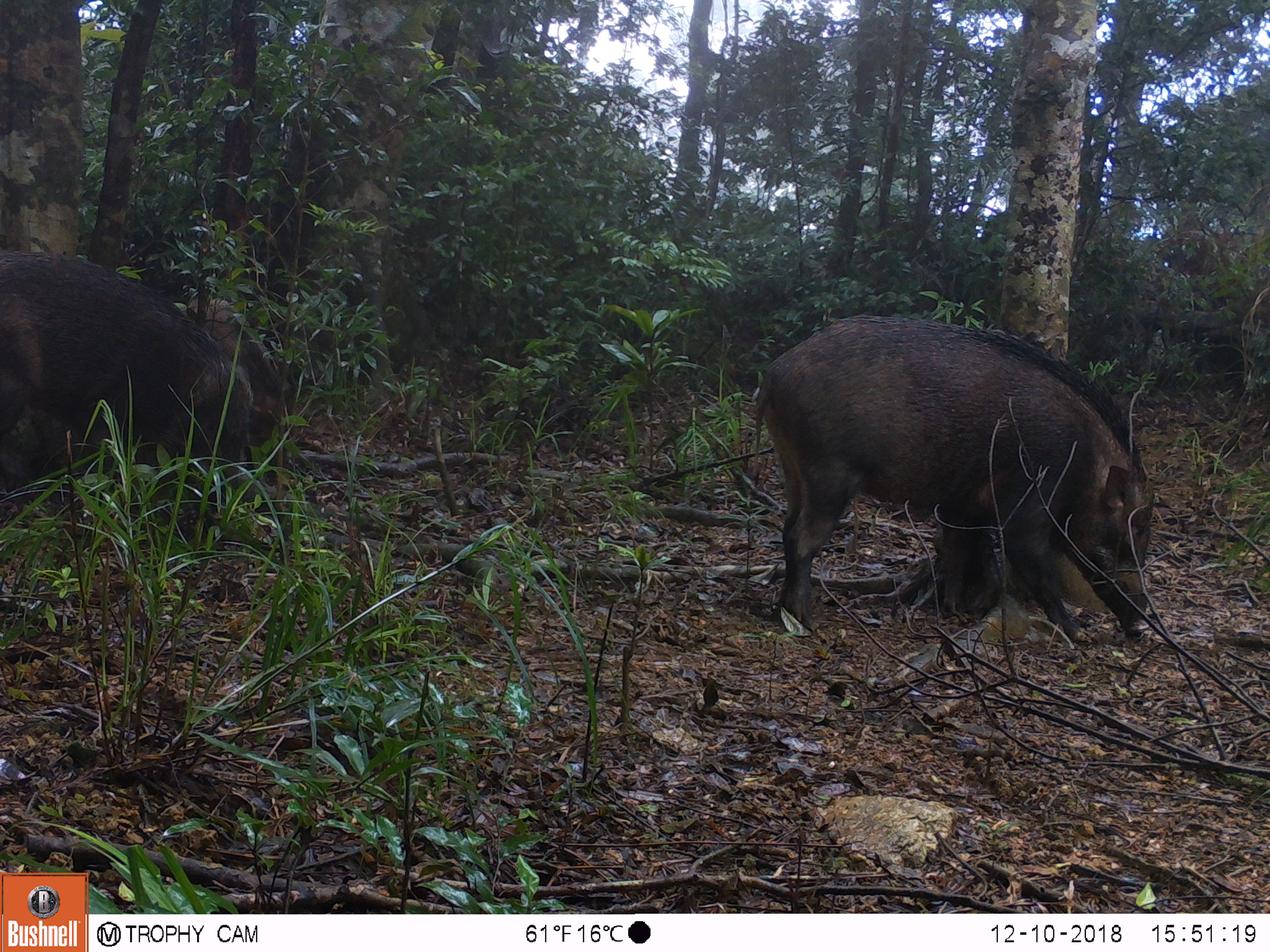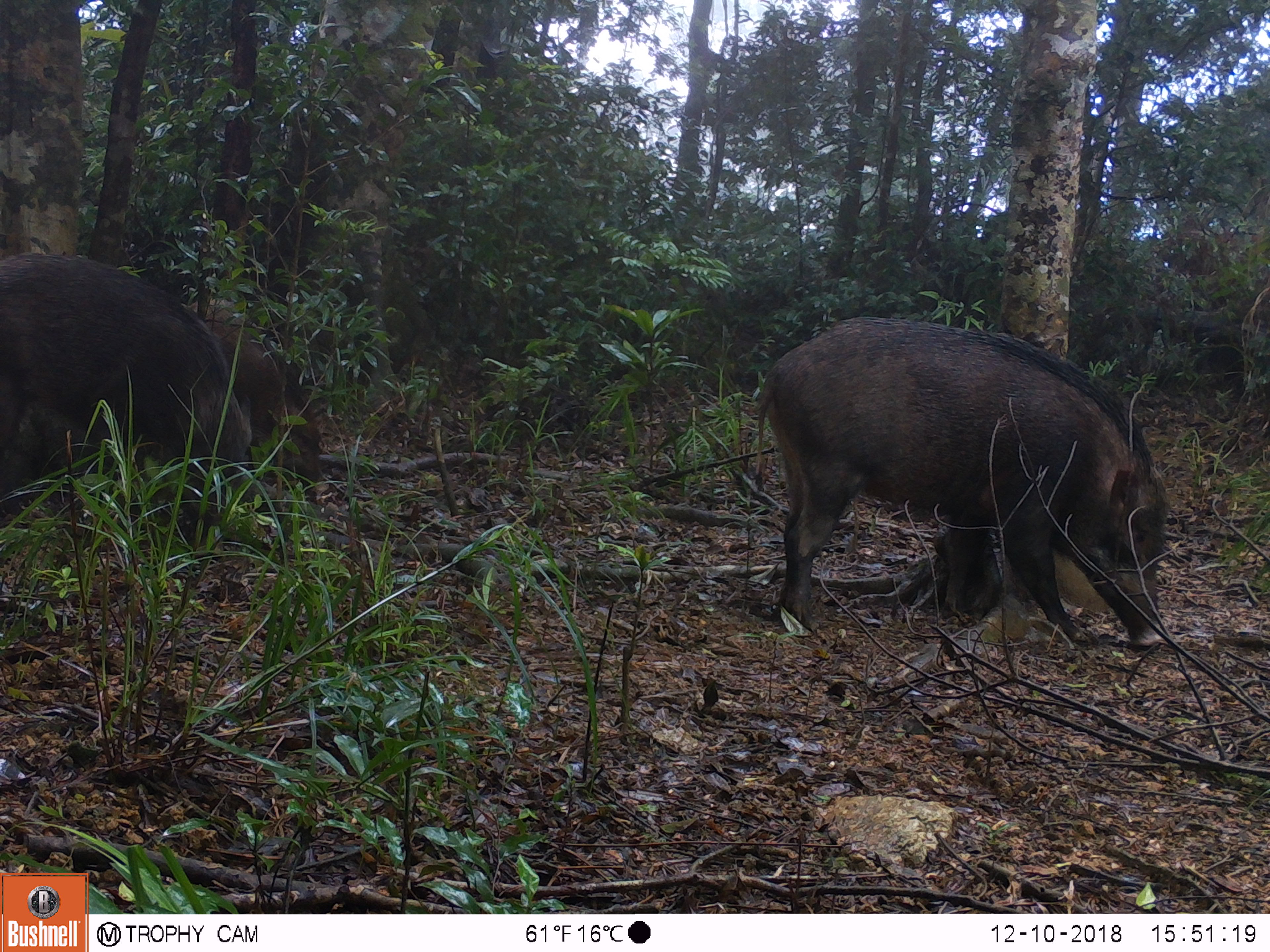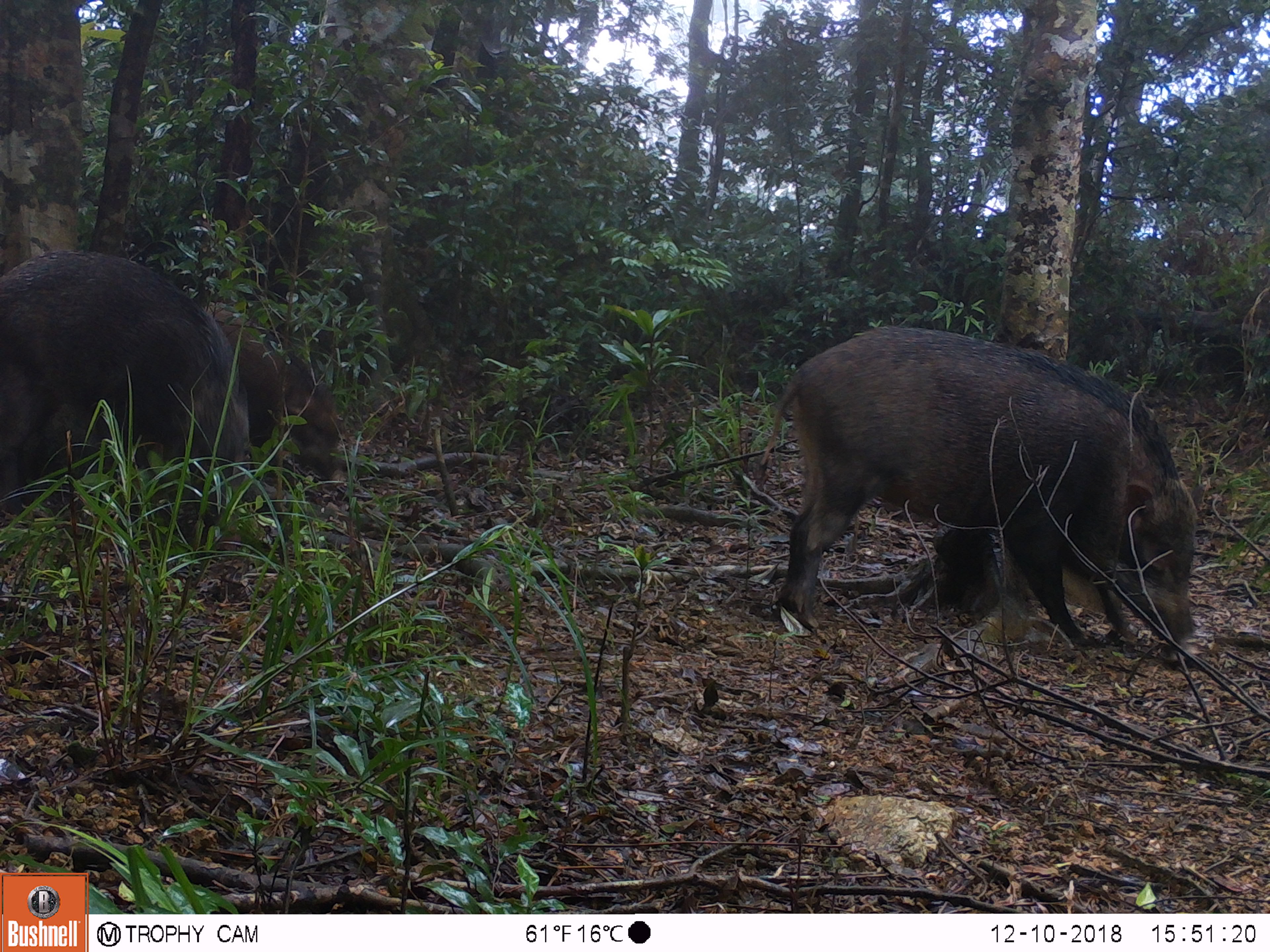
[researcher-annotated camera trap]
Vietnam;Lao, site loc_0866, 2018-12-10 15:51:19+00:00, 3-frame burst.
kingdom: Animalia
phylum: Chordata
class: Mammalia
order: Artiodactyla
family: Suidae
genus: Sus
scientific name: Sus scrofa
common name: eurasian wild pig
Eurasian wild pig (Sus scrofa). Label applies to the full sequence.